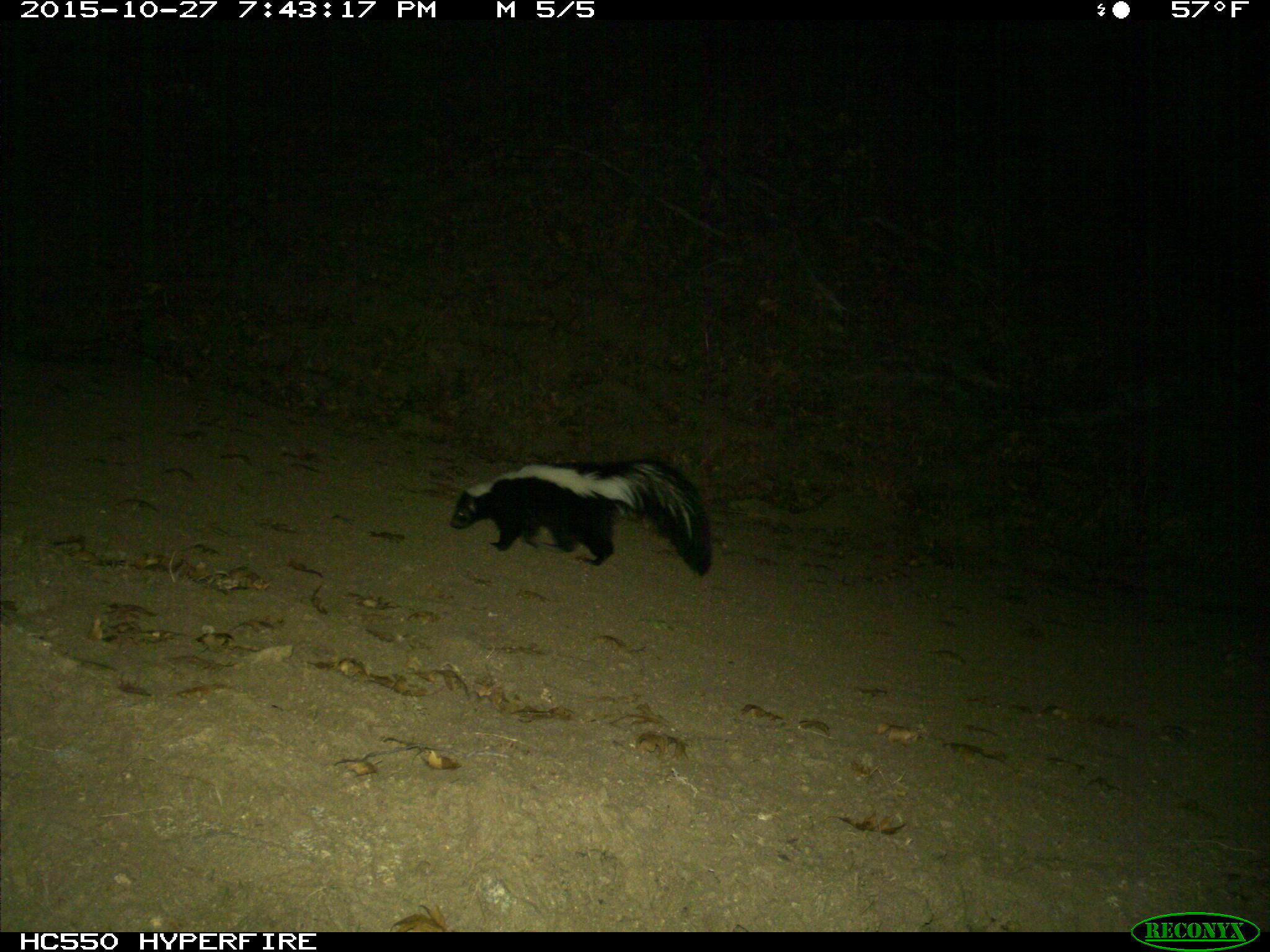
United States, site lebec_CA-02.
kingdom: Animalia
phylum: Chordata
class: Mammalia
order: Carnivora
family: Mephitidae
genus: Mephitis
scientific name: Mephitis mephitis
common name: striped skunk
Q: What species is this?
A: Mephitis mephitis (striped skunk).